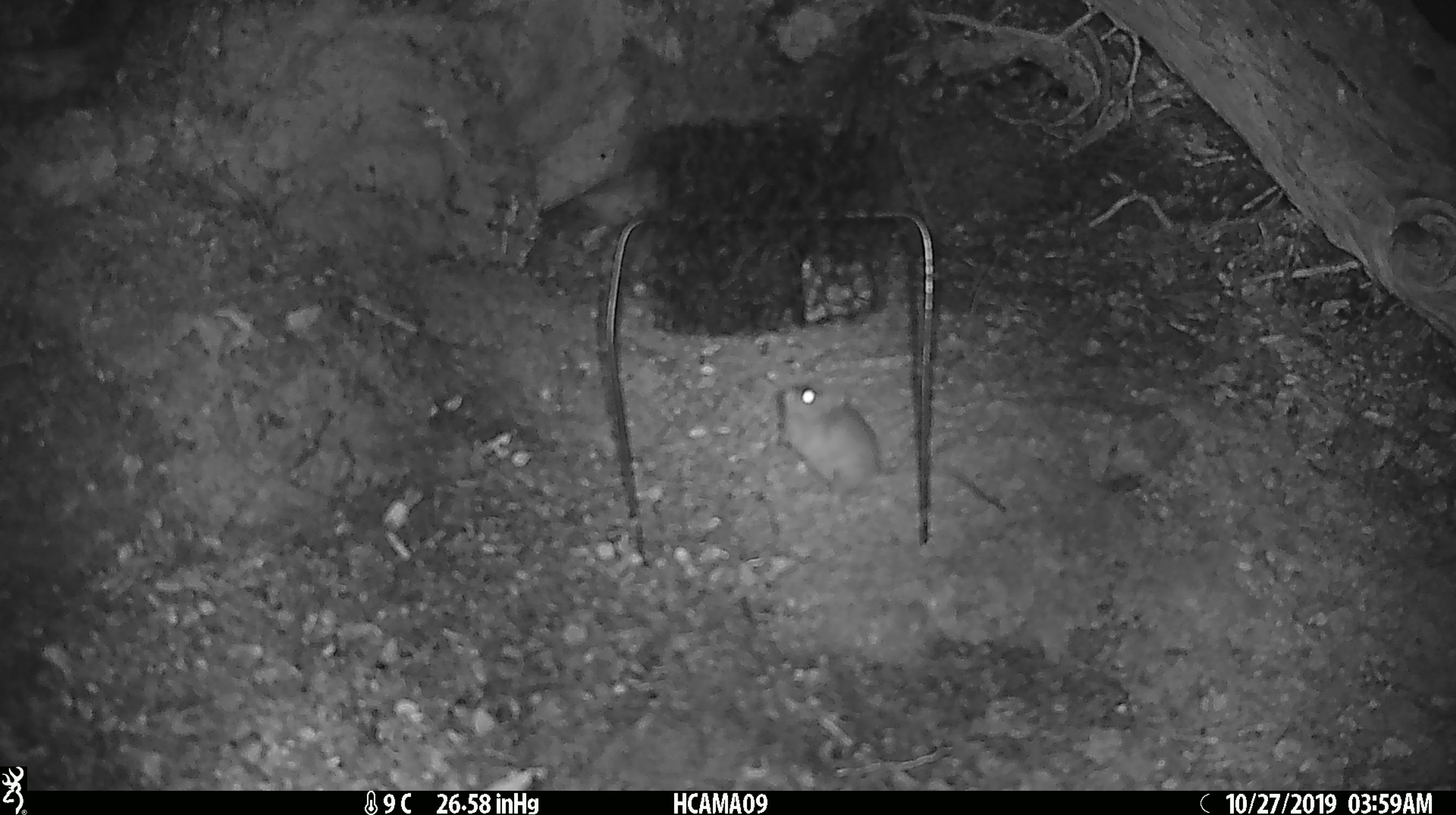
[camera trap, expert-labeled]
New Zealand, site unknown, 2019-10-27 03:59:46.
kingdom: Animalia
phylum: Chordata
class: Mammalia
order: Rodentia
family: Muridae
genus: Mus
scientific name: Mus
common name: mouse